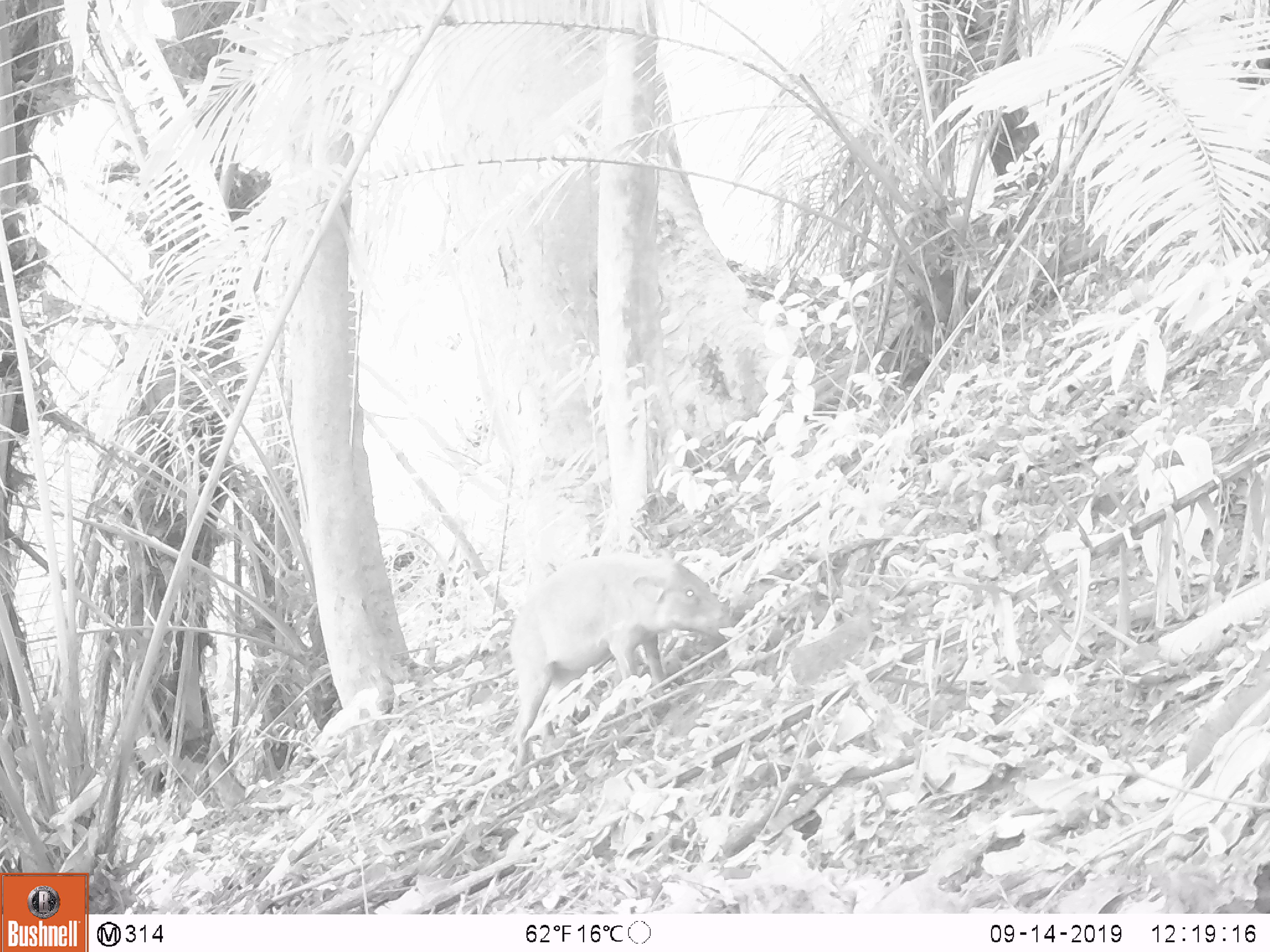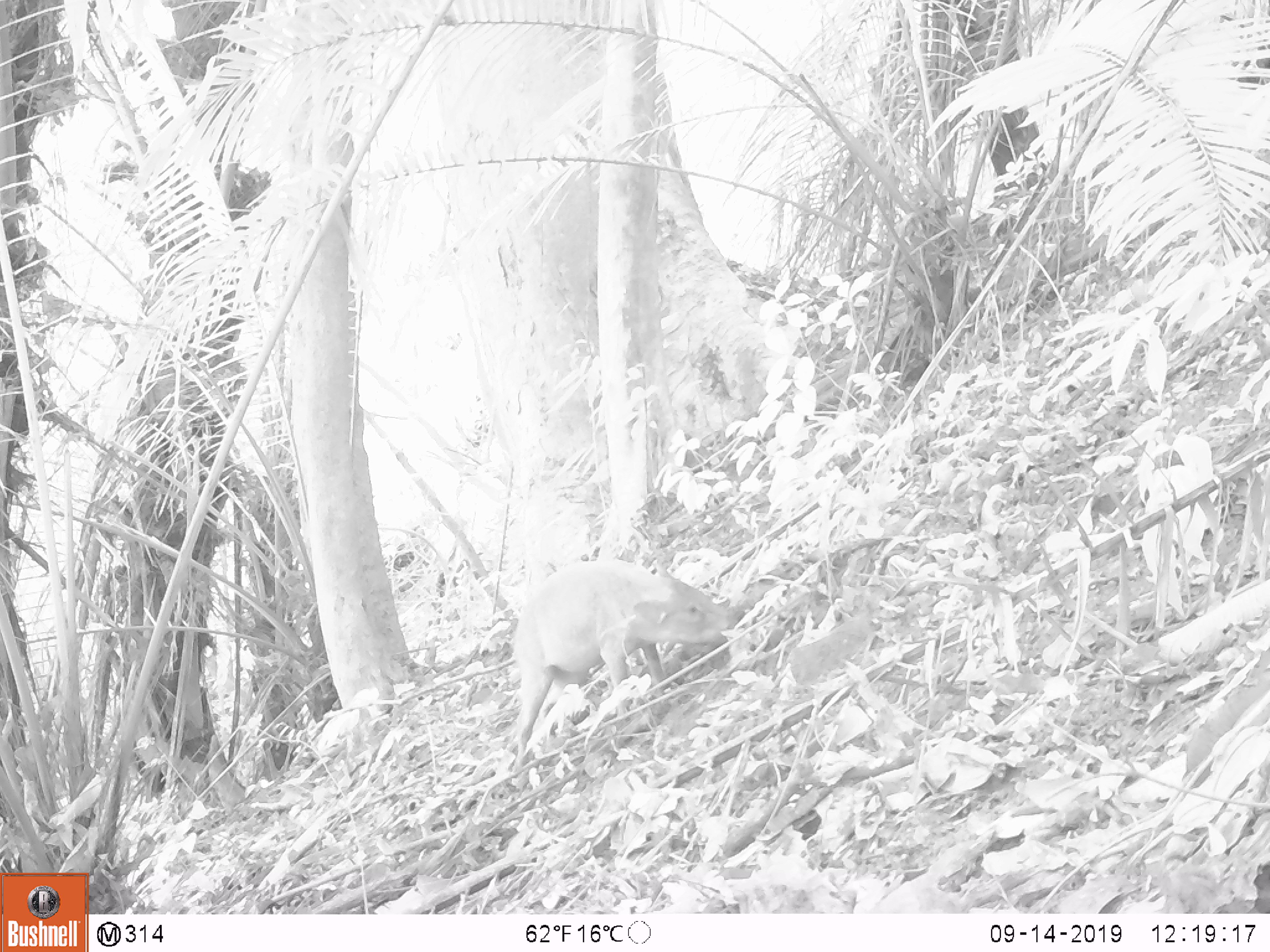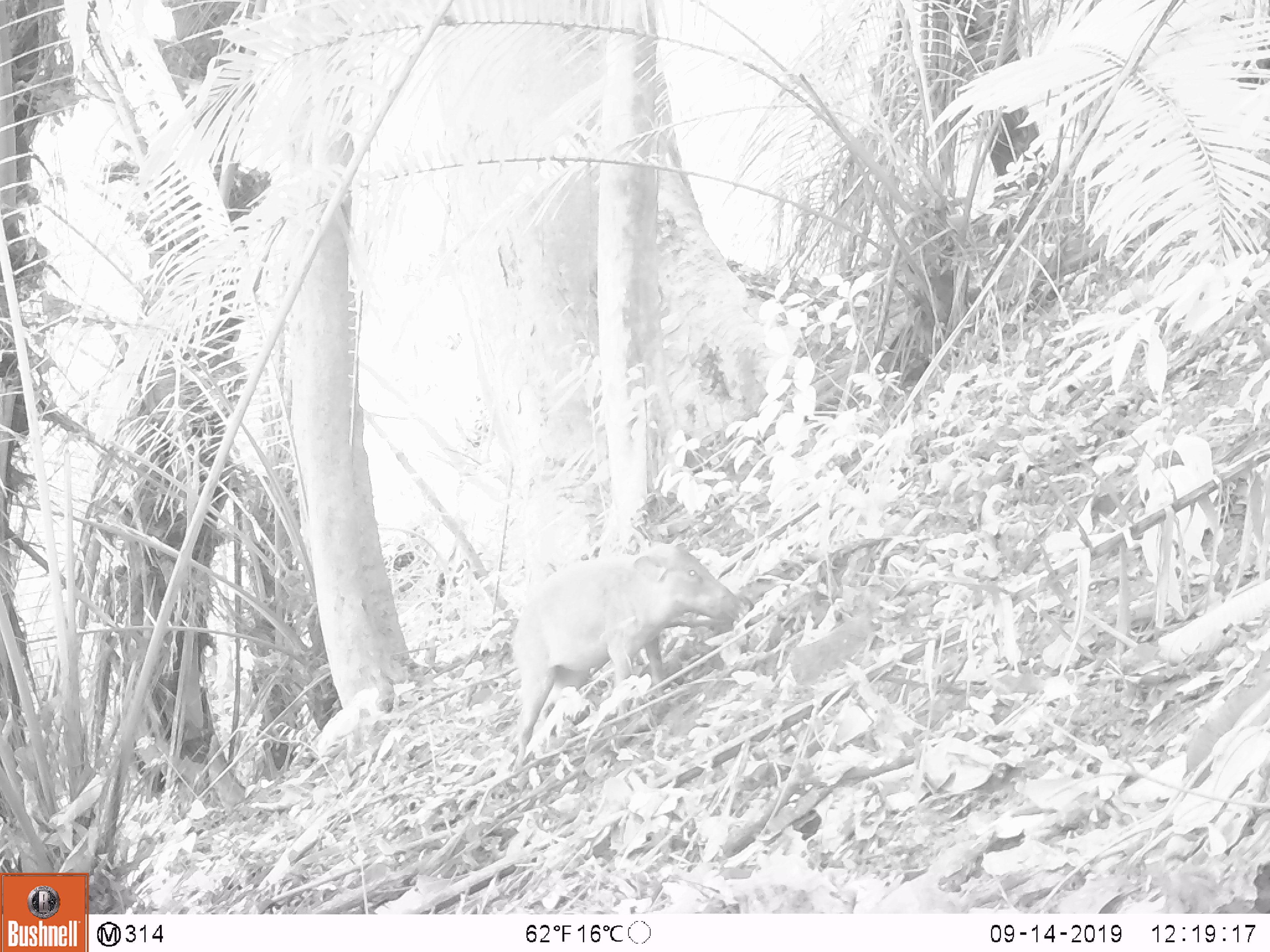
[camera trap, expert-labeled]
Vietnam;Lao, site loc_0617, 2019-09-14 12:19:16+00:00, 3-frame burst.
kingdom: Animalia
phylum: Chordata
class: Mammalia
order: Artiodactyla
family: Suidae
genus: Sus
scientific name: Sus scrofa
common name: eurasian wild pig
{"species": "eurasian wild pig (Sus scrofa)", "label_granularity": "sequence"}